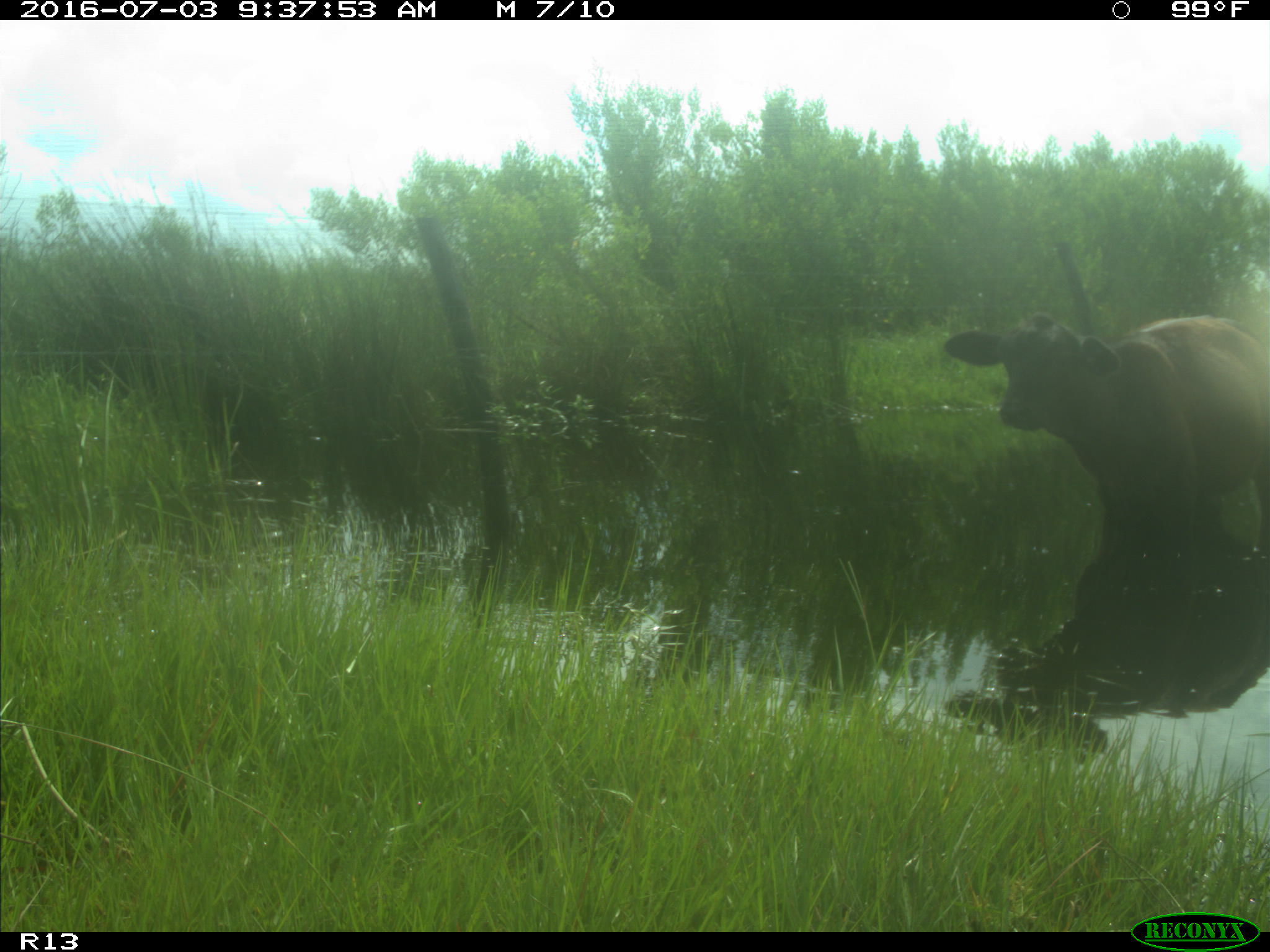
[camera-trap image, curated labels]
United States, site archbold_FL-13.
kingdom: Animalia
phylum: Chordata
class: Mammalia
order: Artiodactyla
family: Bovidae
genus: Bos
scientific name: Bos taurus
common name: domestic cow